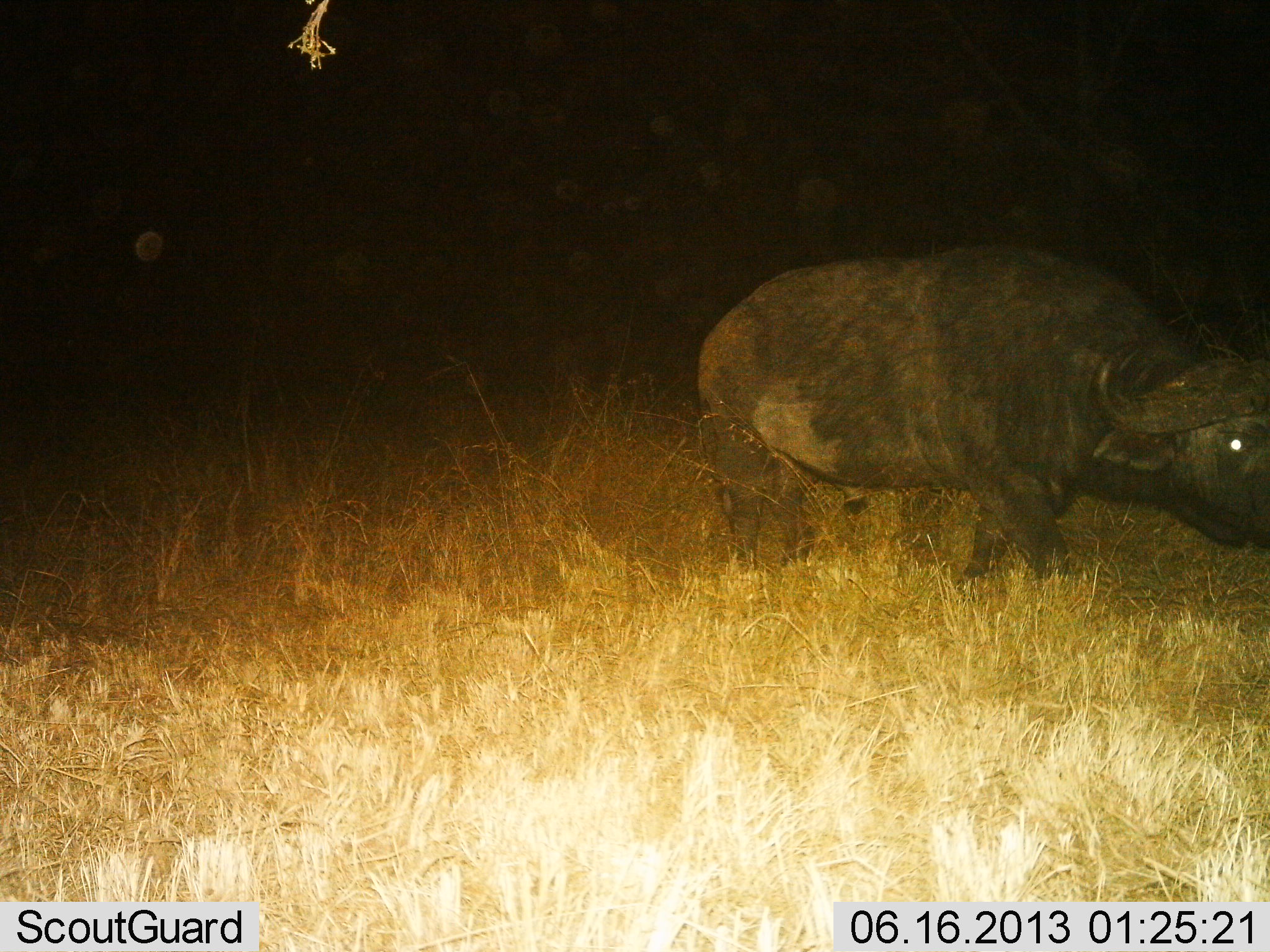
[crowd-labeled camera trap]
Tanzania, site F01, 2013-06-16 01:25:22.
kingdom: Animalia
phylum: Chordata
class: Mammalia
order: Artiodactyla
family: Bovidae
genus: Syncerus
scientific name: Syncerus caffer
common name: cape buffalo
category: buffalo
Buffalo (cape buffalo) (Syncerus caffer), count 1. Behavior (volunteer vote fractions): standing 0%, resting 0%, moving 100%, interacting 0%. Young present (vote fraction): 0%. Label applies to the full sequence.